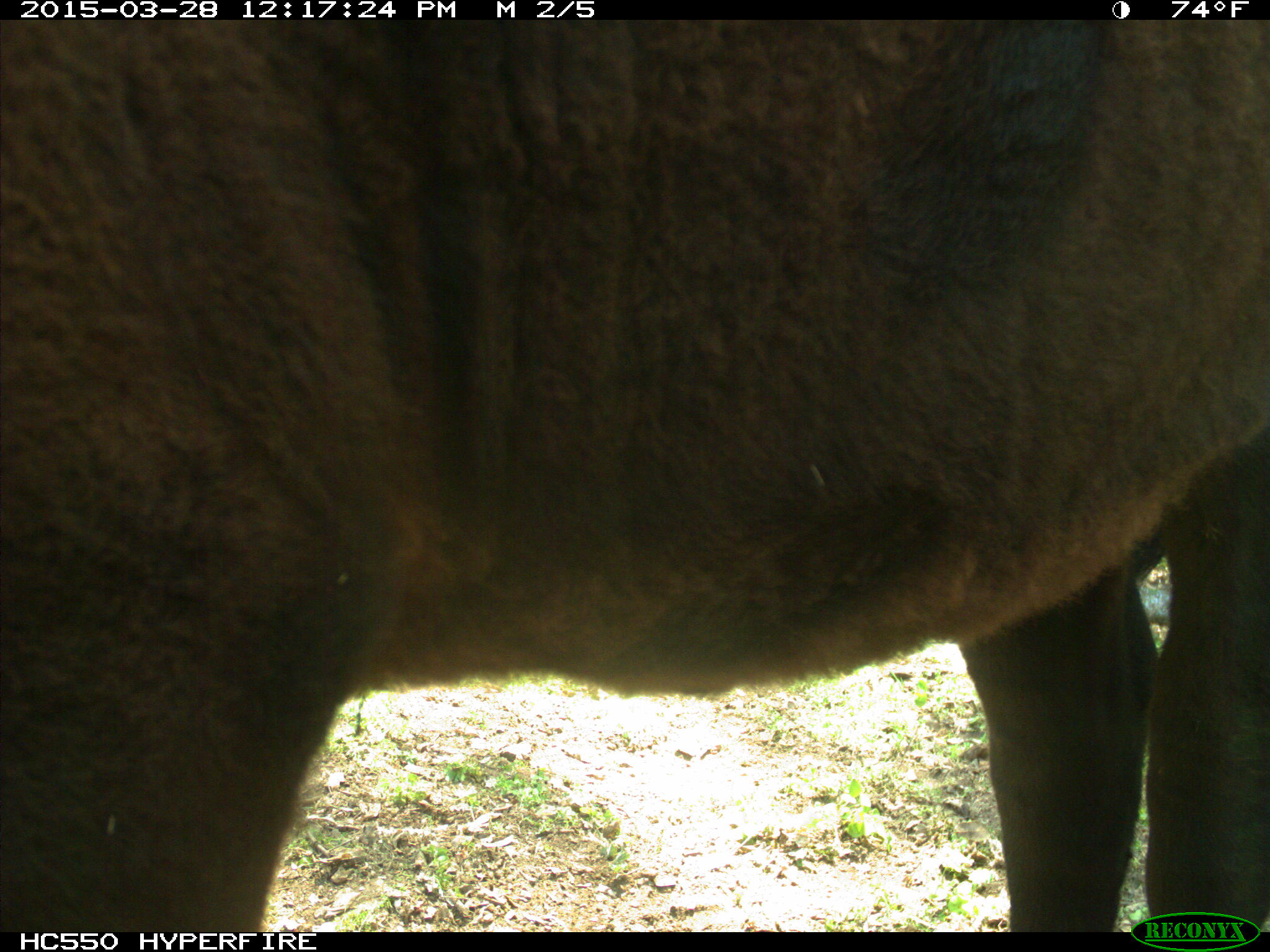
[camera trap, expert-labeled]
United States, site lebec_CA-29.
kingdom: Animalia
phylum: Chordata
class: Mammalia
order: Artiodactyla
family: Bovidae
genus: Bos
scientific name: Bos taurus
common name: domestic cow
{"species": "Bos taurus (domestic cow)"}